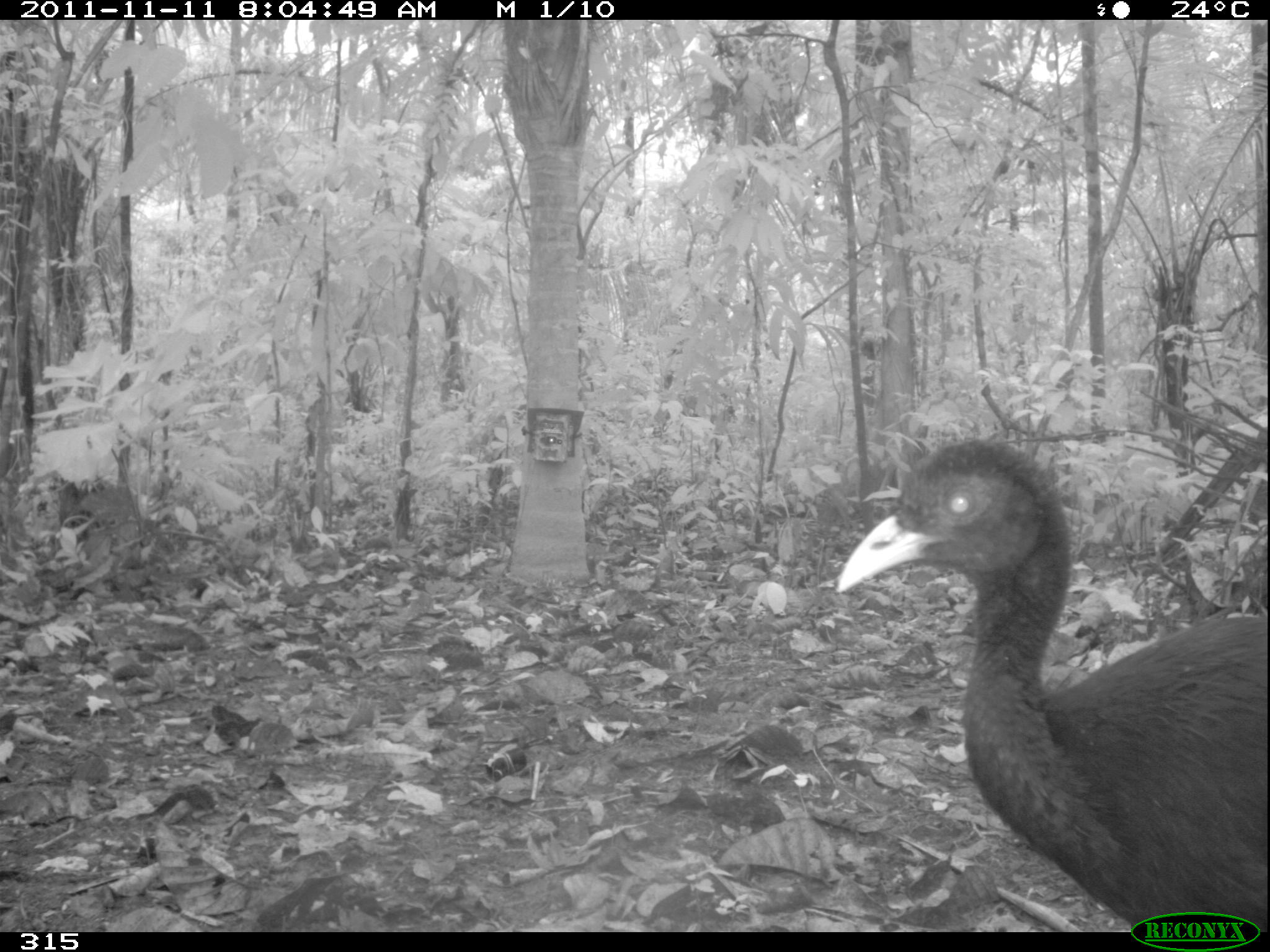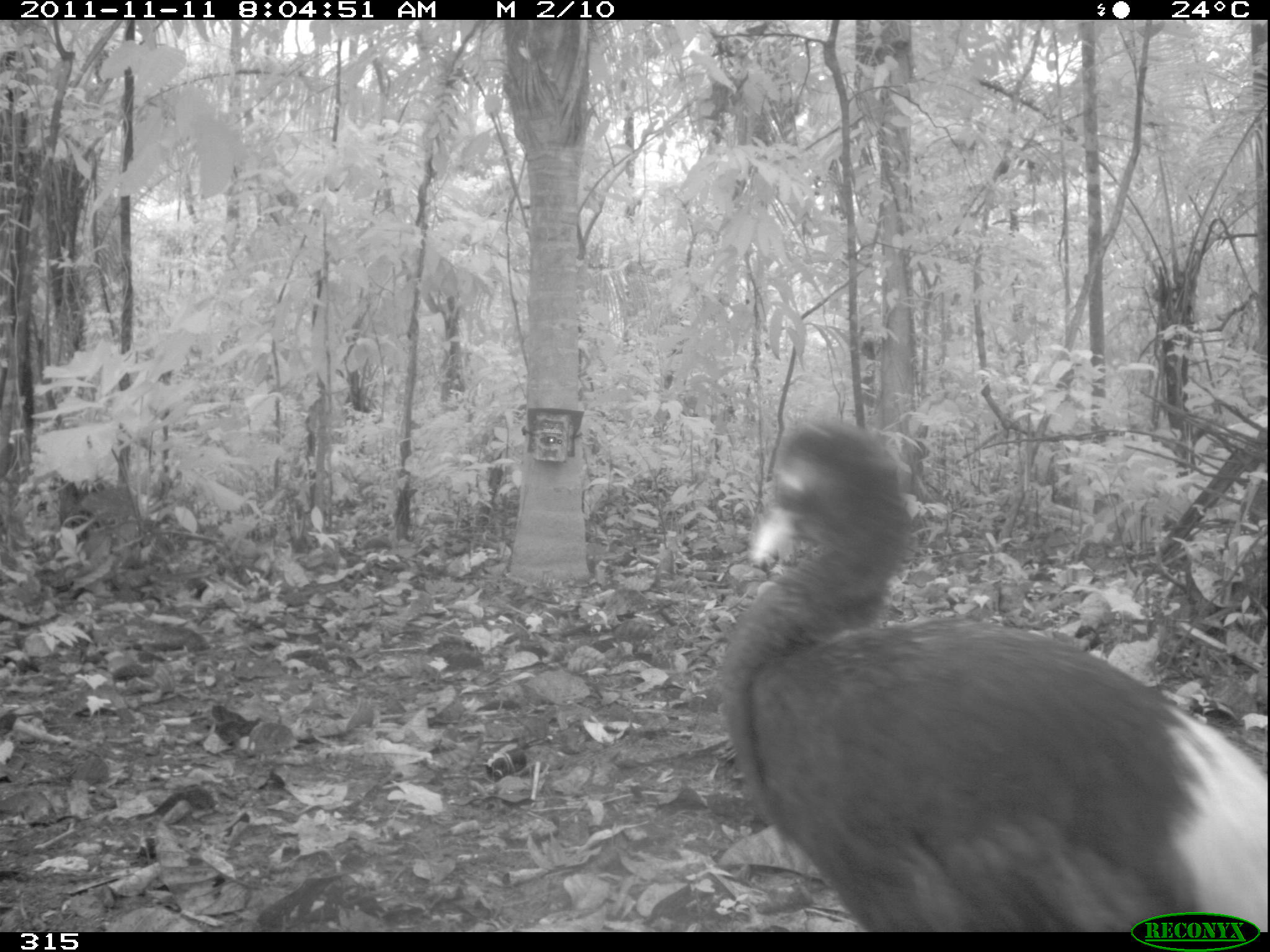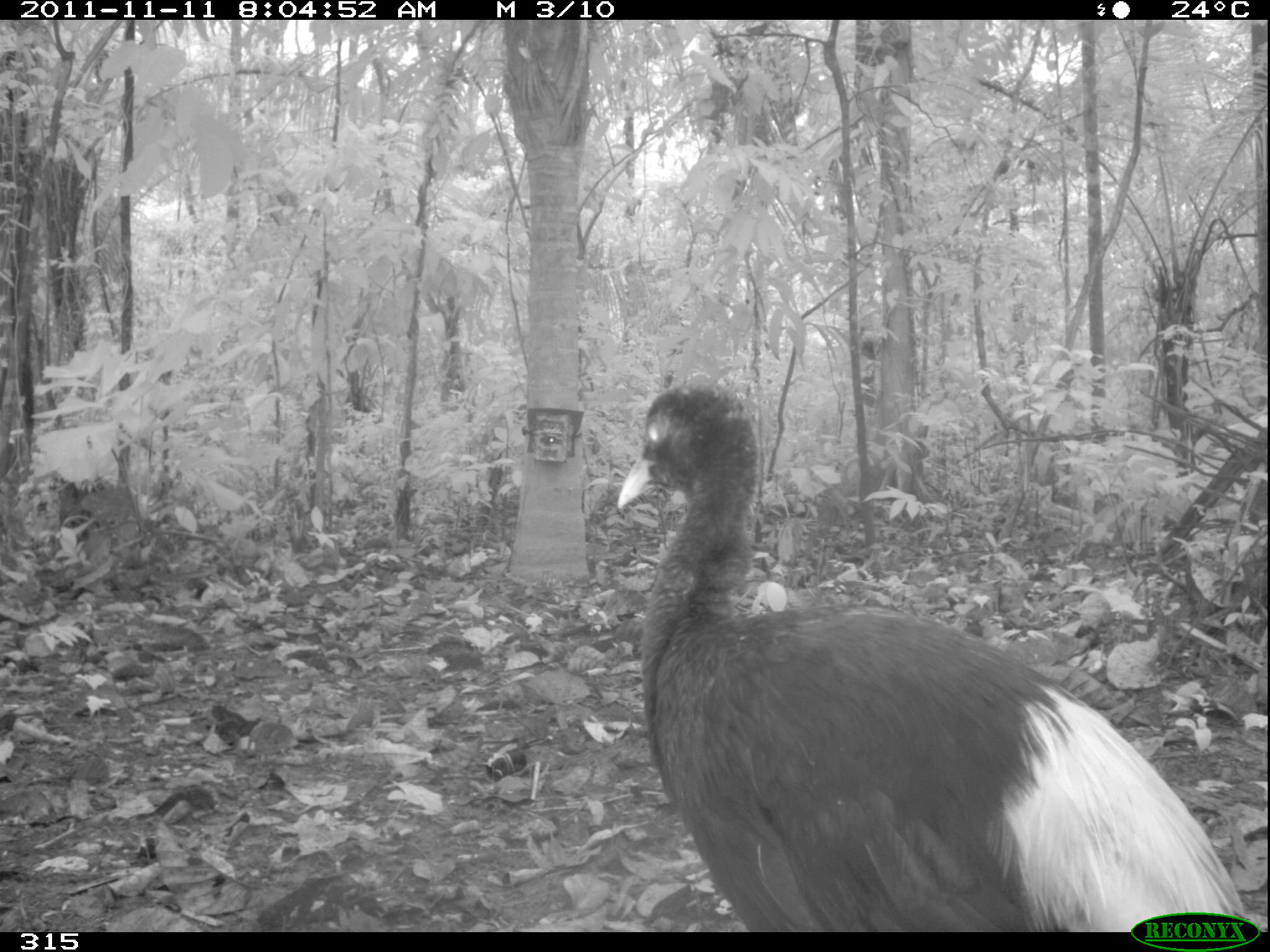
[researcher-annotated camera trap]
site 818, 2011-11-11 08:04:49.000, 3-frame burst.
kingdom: Animalia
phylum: Chordata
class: Aves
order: Gruiformes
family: Psophiidae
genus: Psophia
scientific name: Psophia leucoptera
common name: pale-winged trumpeter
Psophia leucoptera (pale-winged trumpeter).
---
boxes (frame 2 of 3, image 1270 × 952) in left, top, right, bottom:
psophia leucoptera: 719, 415, 1270, 932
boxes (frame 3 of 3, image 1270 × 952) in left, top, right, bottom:
psophia leucoptera: 615, 383, 1249, 932